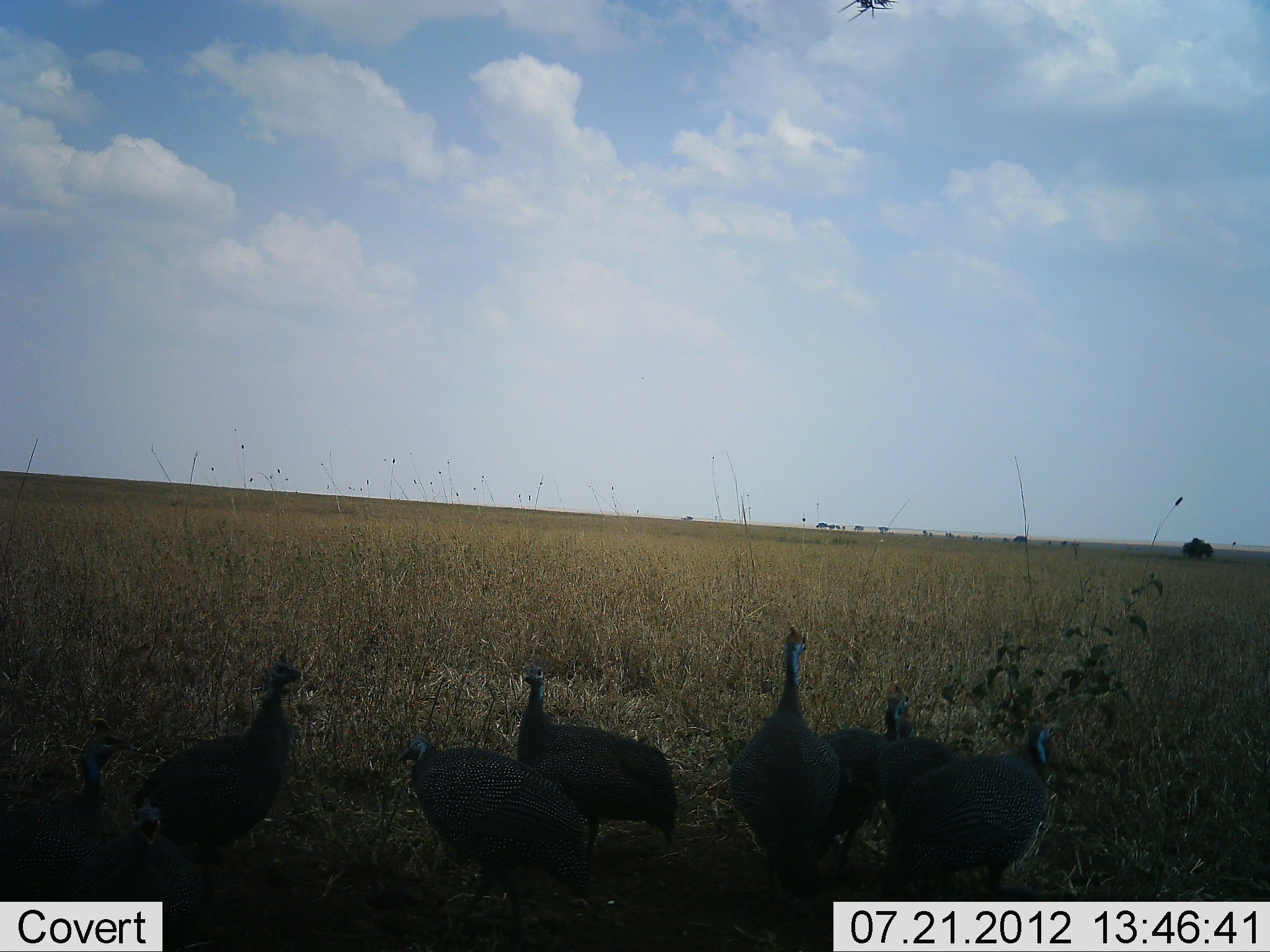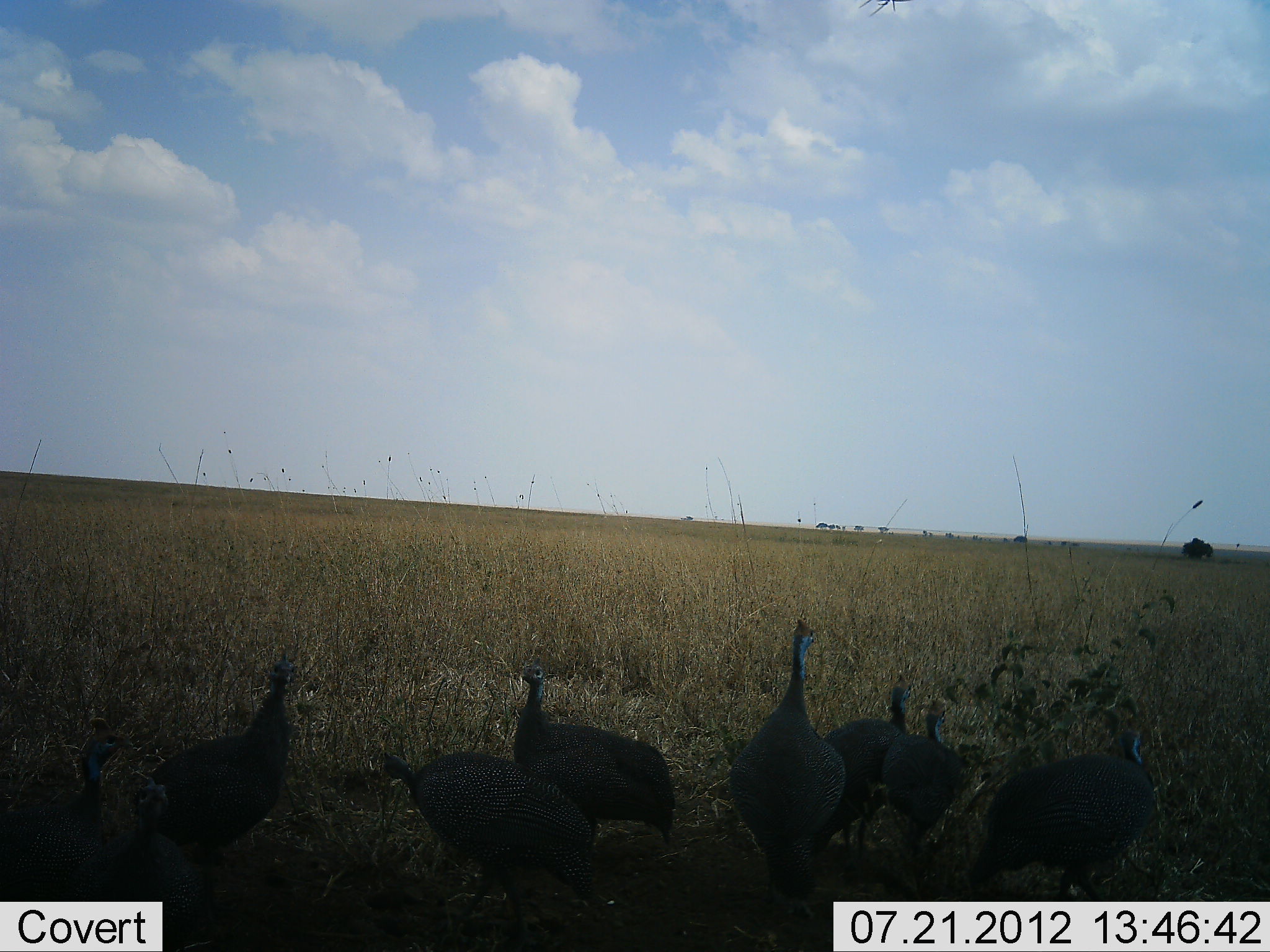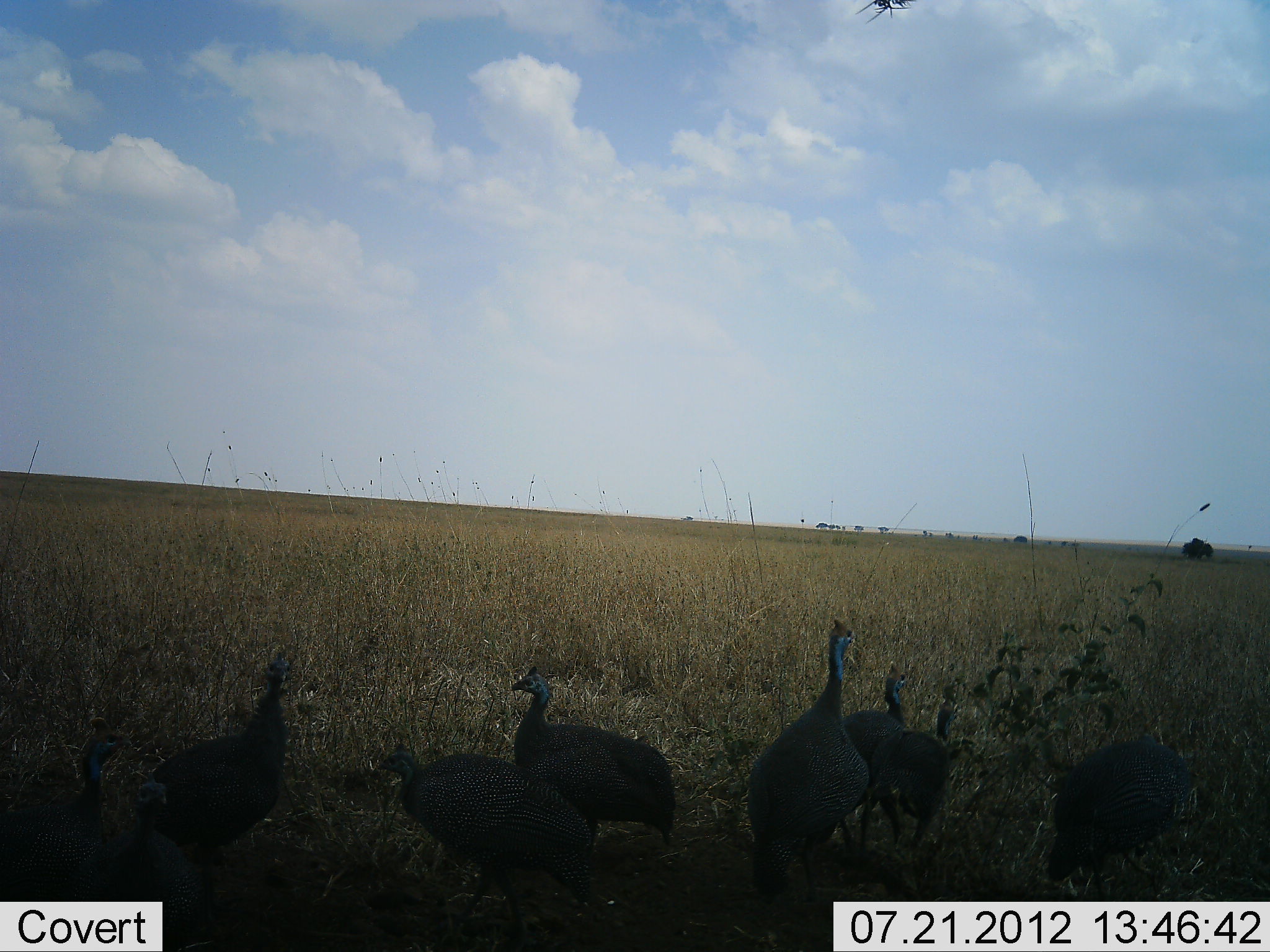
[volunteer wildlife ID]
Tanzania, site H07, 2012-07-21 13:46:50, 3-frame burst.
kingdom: Animalia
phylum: Chordata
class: Aves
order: Galliformes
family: Numididae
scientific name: Numididae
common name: guinea fowl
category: guineafowl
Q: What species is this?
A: Guineafowl (guinea fowl) (Numididae).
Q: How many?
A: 9.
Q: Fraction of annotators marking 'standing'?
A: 70%.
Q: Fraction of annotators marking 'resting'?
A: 0%.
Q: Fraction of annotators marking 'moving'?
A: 60%.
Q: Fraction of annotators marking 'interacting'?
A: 0%.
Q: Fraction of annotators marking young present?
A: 0%.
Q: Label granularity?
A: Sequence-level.